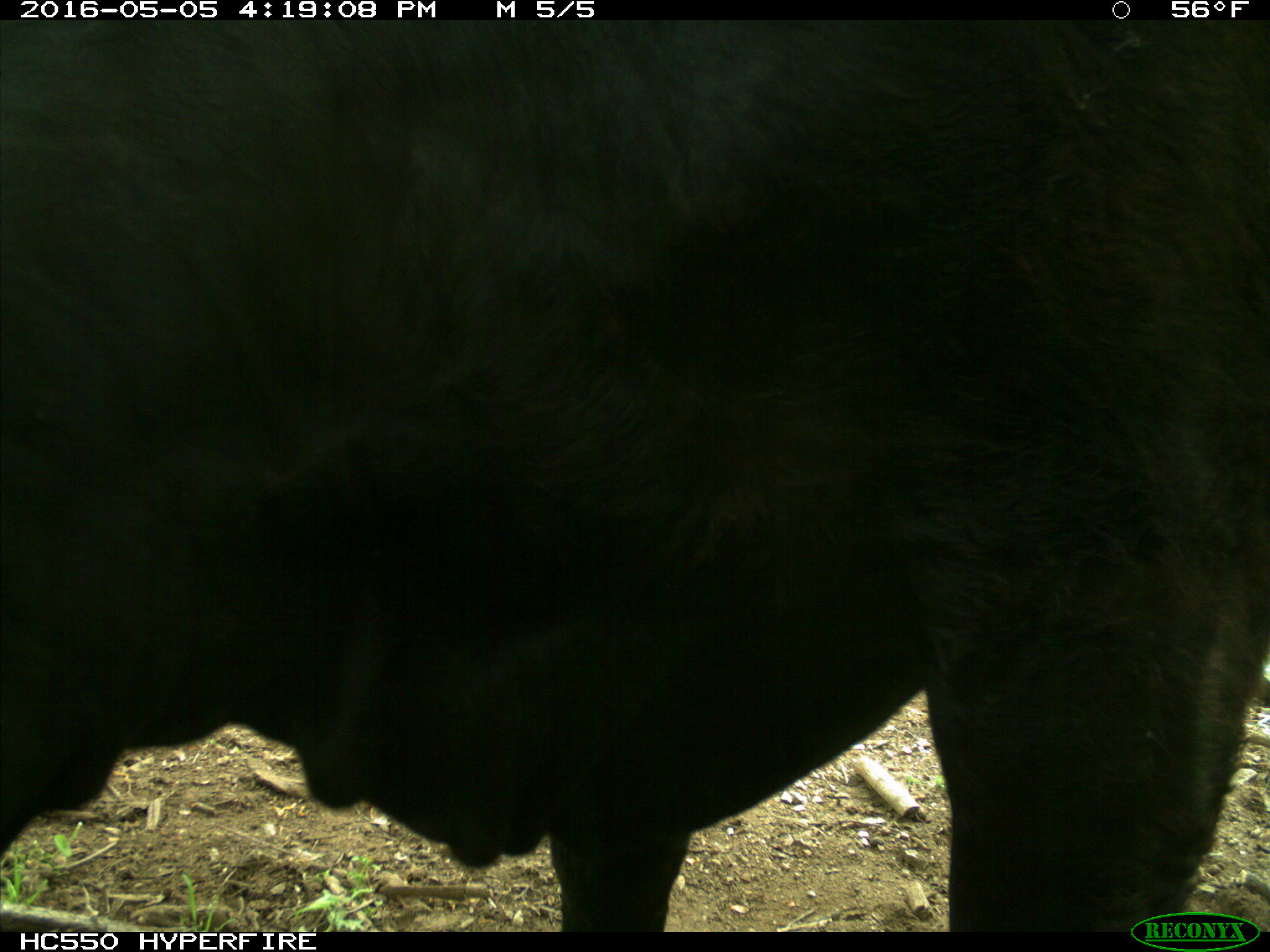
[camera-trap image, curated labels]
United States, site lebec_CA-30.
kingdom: Animalia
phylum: Chordata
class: Mammalia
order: Artiodactyla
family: Bovidae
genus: Bos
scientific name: Bos taurus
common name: domestic cow